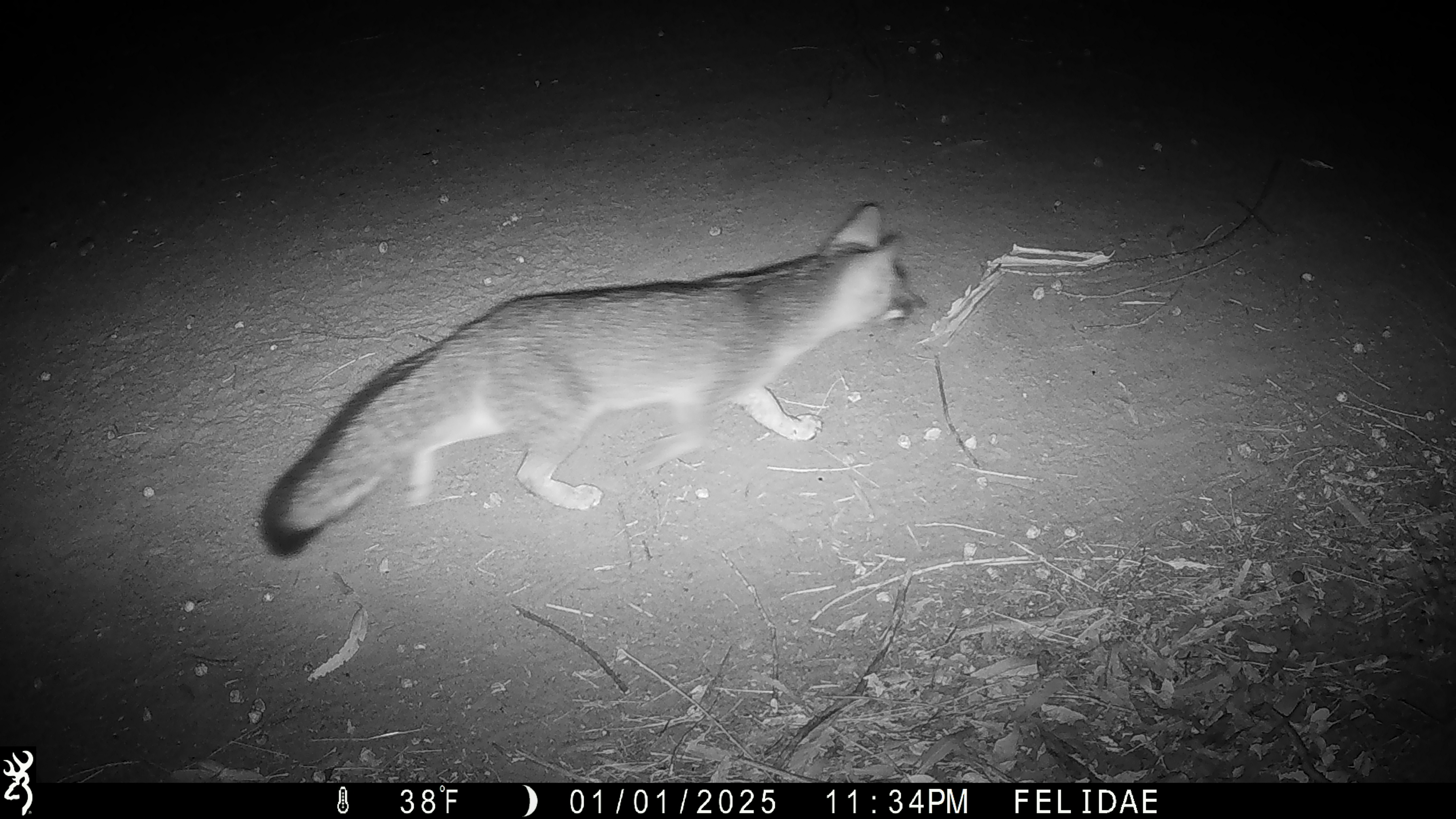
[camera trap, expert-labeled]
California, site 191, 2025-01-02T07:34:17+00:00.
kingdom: Animalia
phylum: Chordata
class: Mammalia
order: Carnivora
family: Canidae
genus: Urocyon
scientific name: Urocyon cinereoargenteus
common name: gray fox